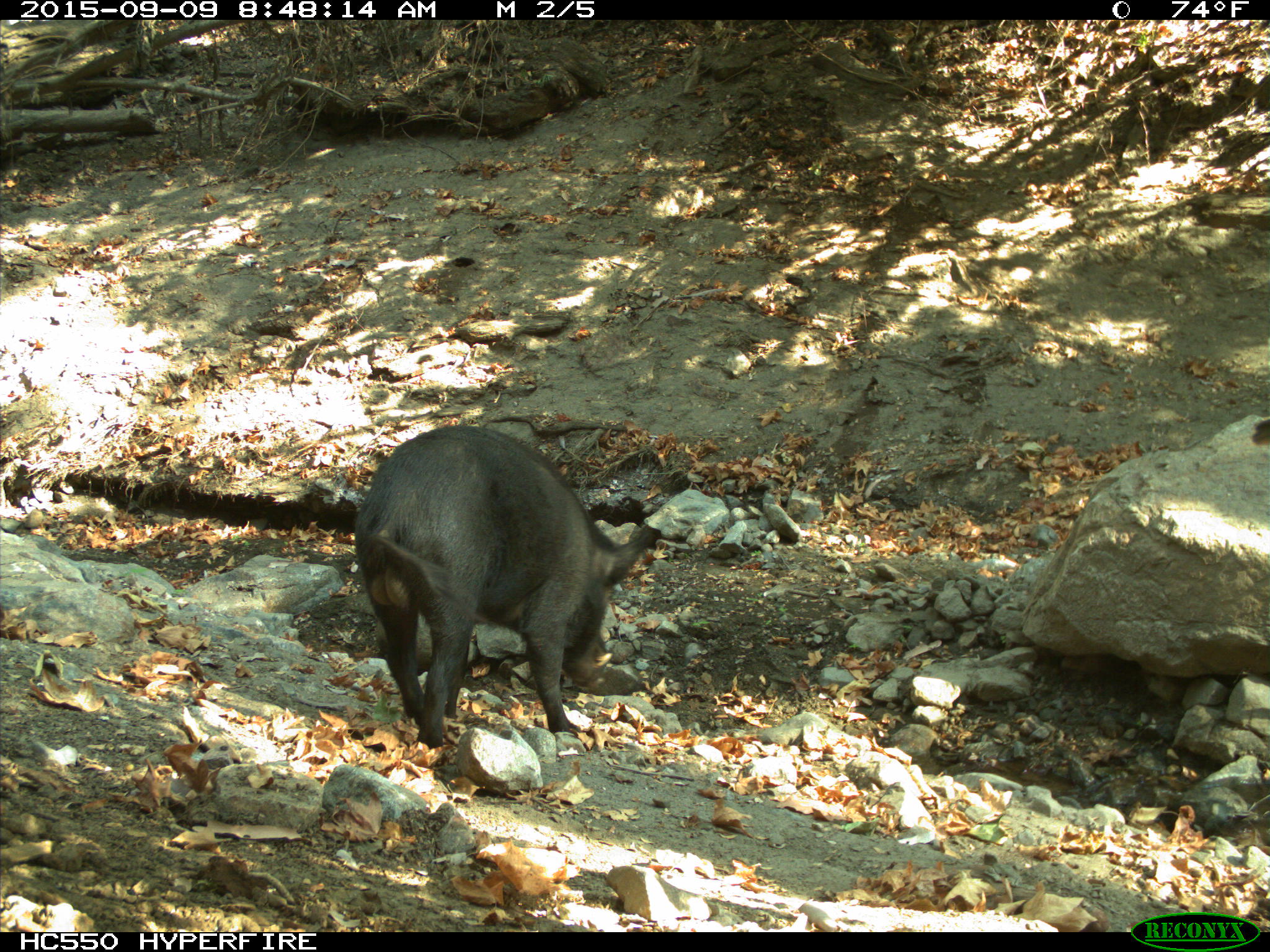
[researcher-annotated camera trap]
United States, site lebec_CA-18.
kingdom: Animalia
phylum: Chordata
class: Mammalia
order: Artiodactyla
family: Suidae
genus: Sus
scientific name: Sus scrofa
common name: wild boar